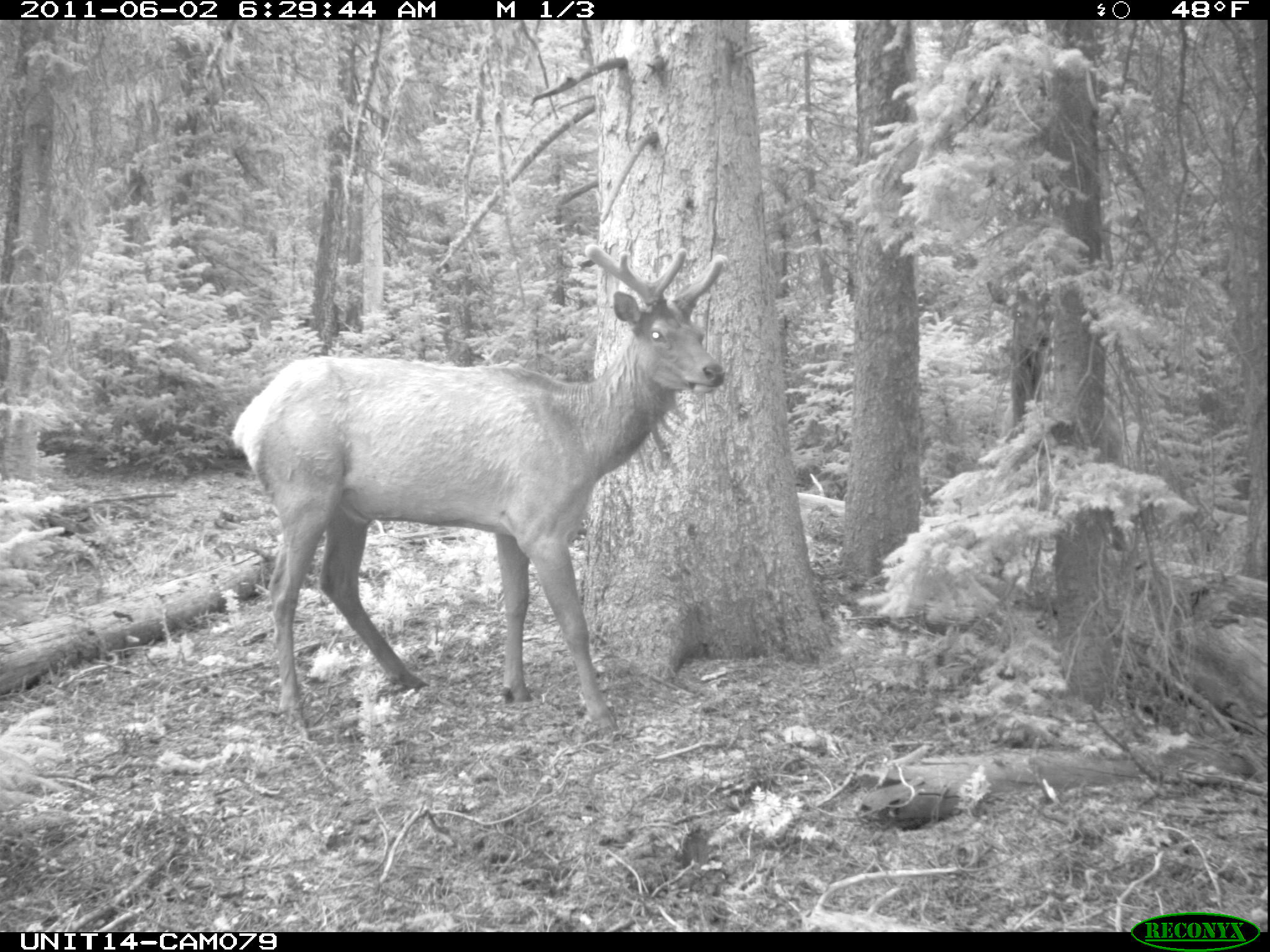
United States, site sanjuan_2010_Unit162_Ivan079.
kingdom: Animalia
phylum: Chordata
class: Mammalia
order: Artiodactyla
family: Cervidae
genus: Cervus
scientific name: Cervus elaphus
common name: red deer